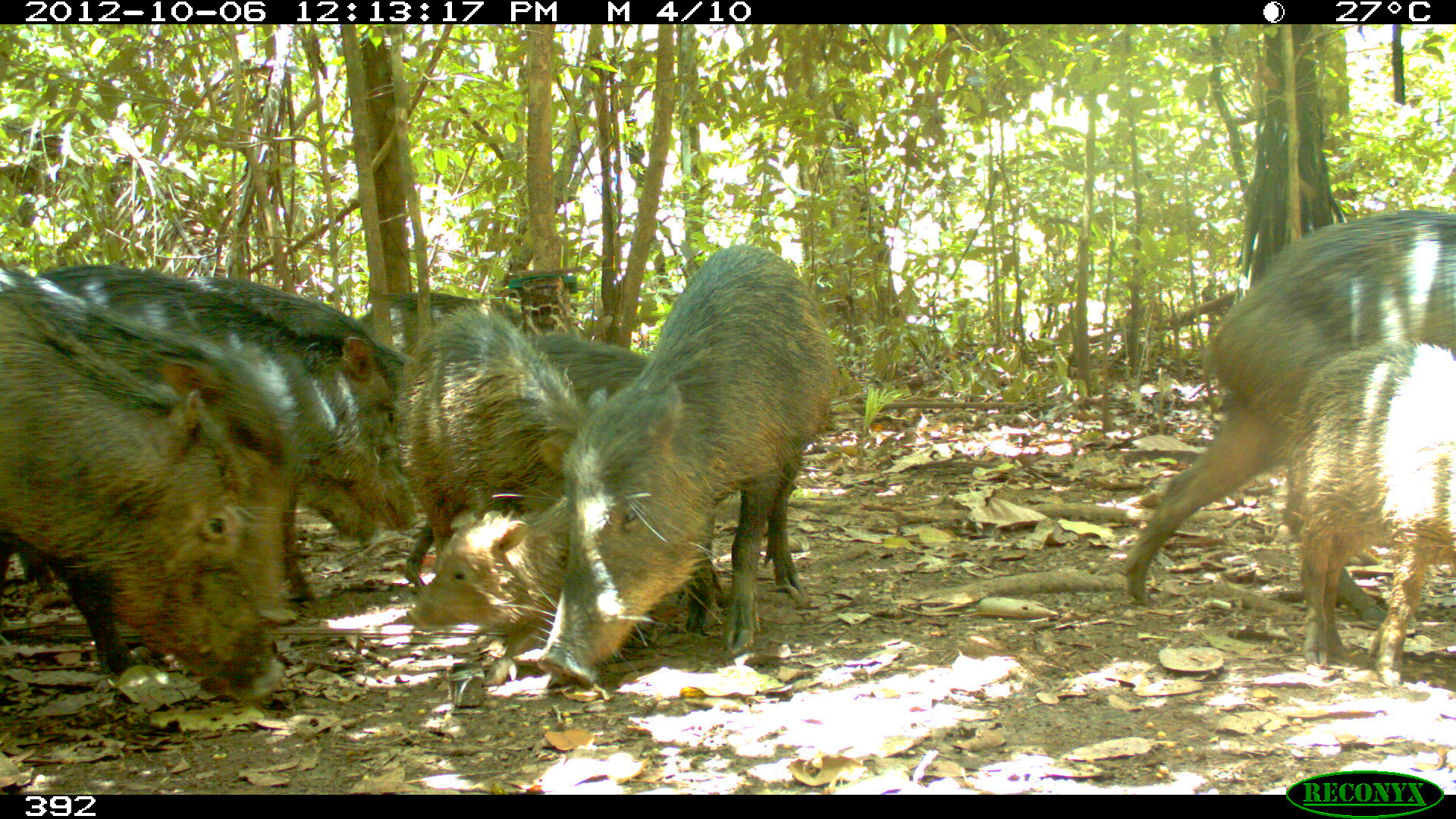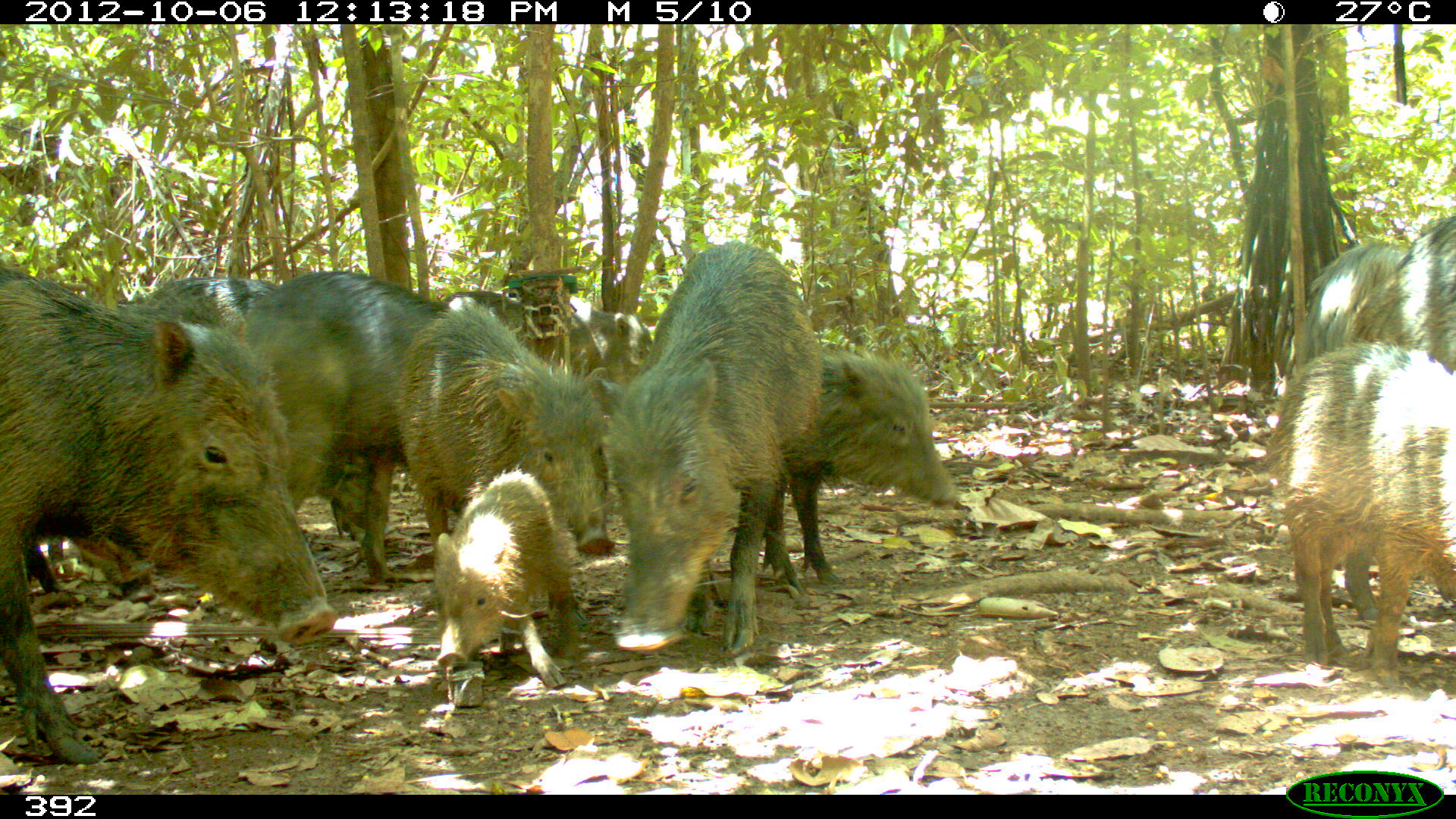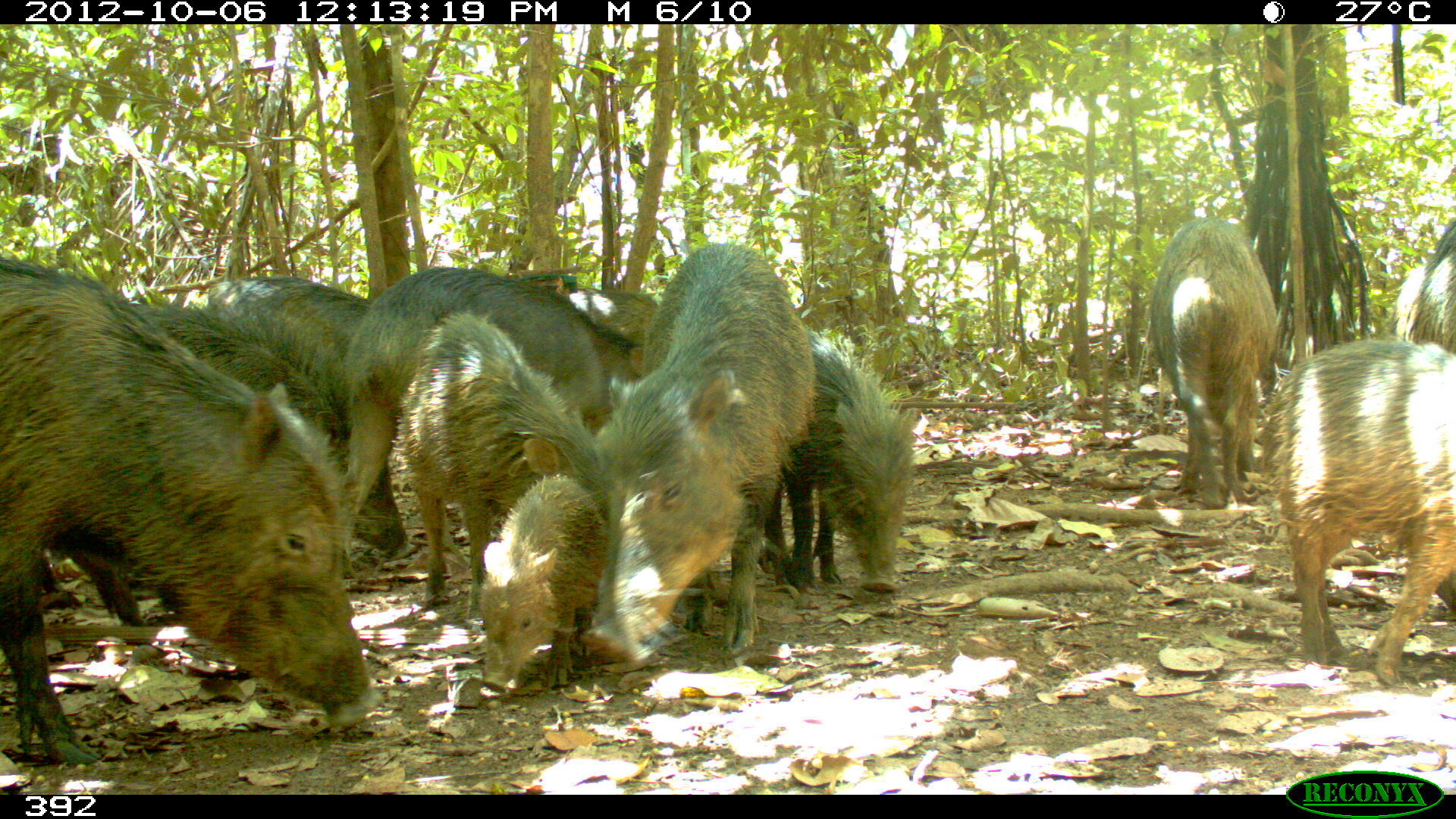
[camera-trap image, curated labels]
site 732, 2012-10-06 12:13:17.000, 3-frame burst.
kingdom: Animalia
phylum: Chordata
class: Mammalia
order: Artiodactyla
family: Tayassuidae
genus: Tayassu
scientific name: Tayassu pecari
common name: white-lipped peccary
Tayassu pecari (white-lipped peccary).